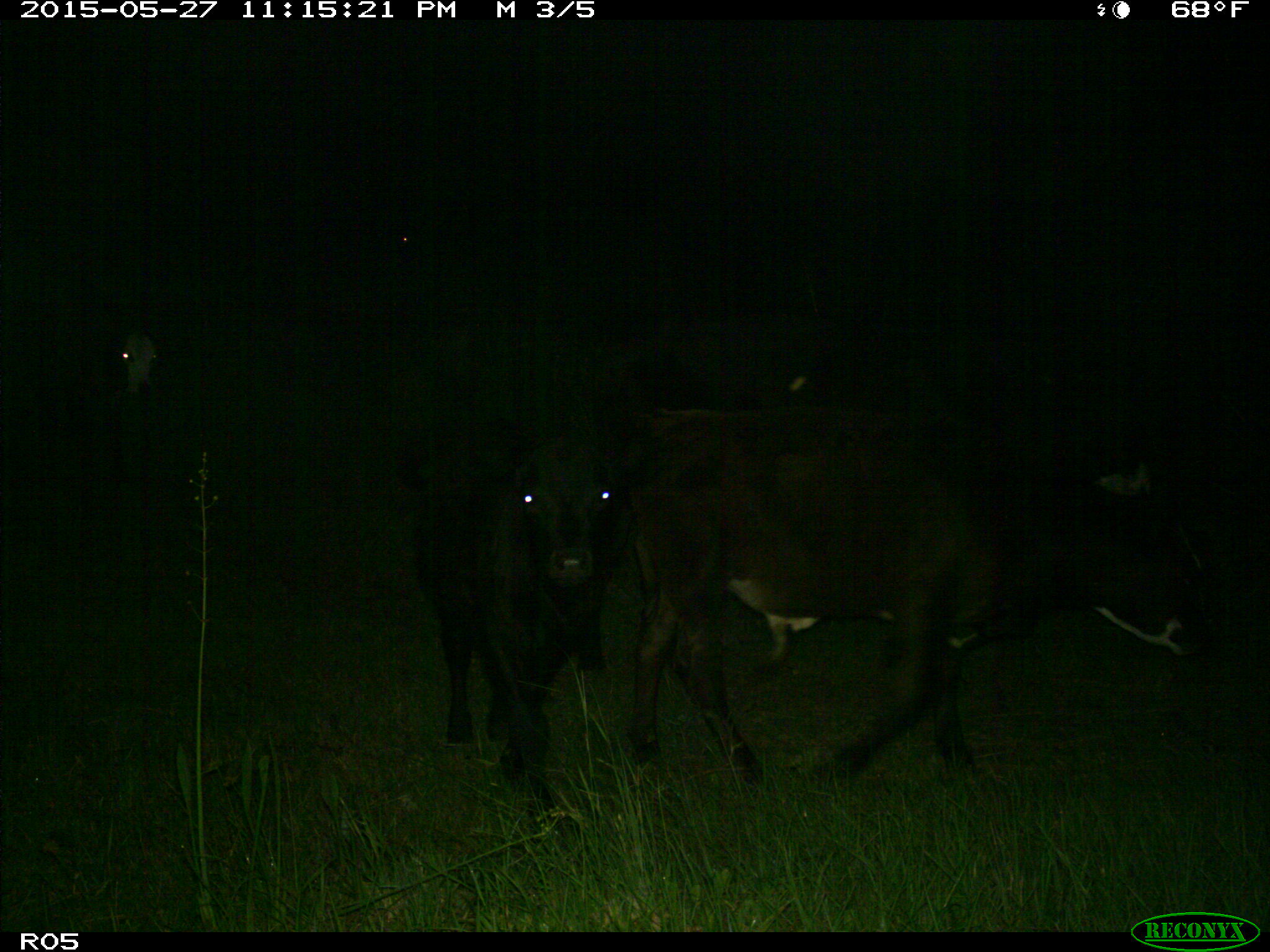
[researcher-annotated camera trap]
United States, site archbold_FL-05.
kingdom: Animalia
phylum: Chordata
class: Mammalia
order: Artiodactyla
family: Bovidae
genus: Bos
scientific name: Bos taurus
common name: domestic cow